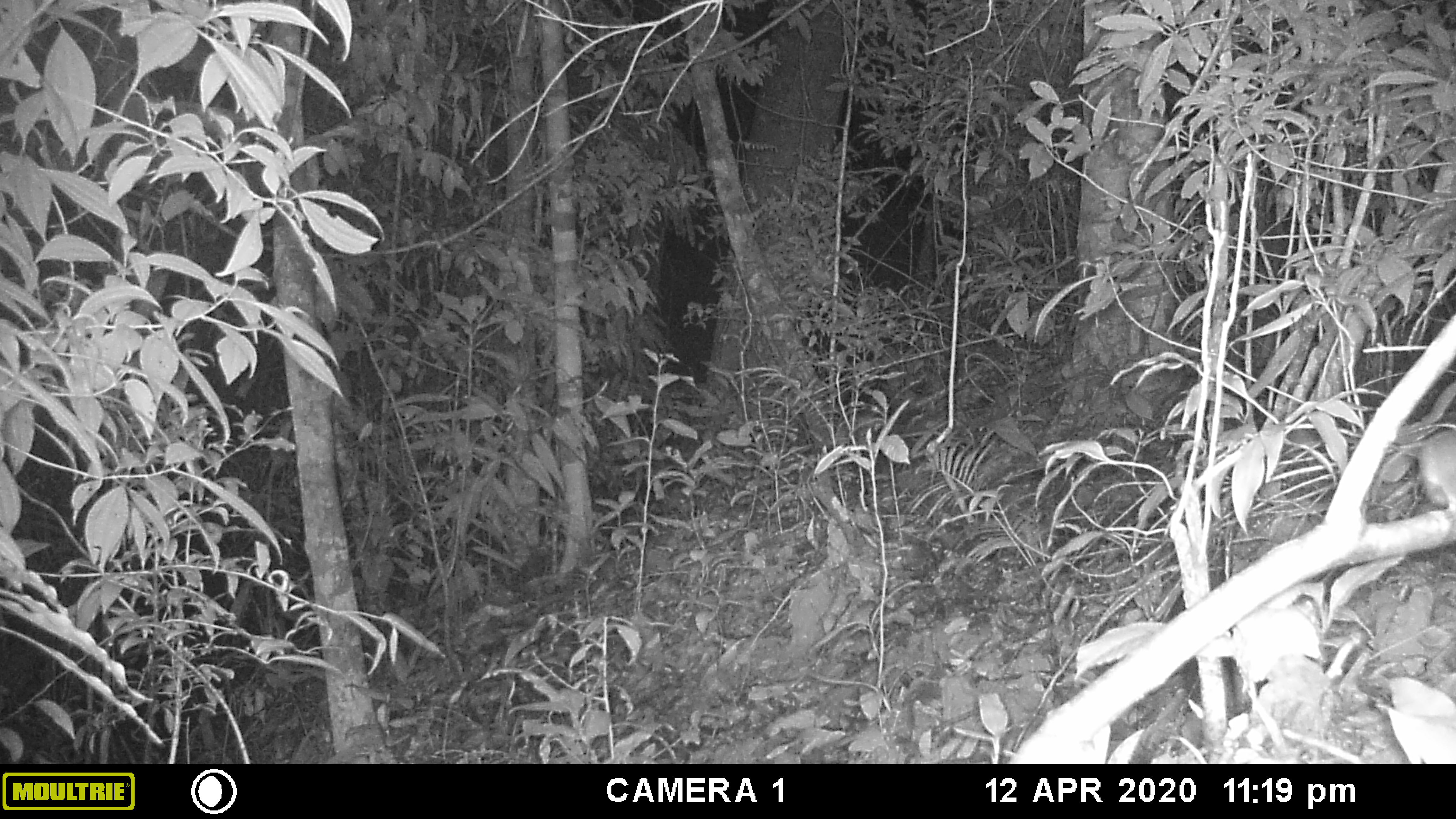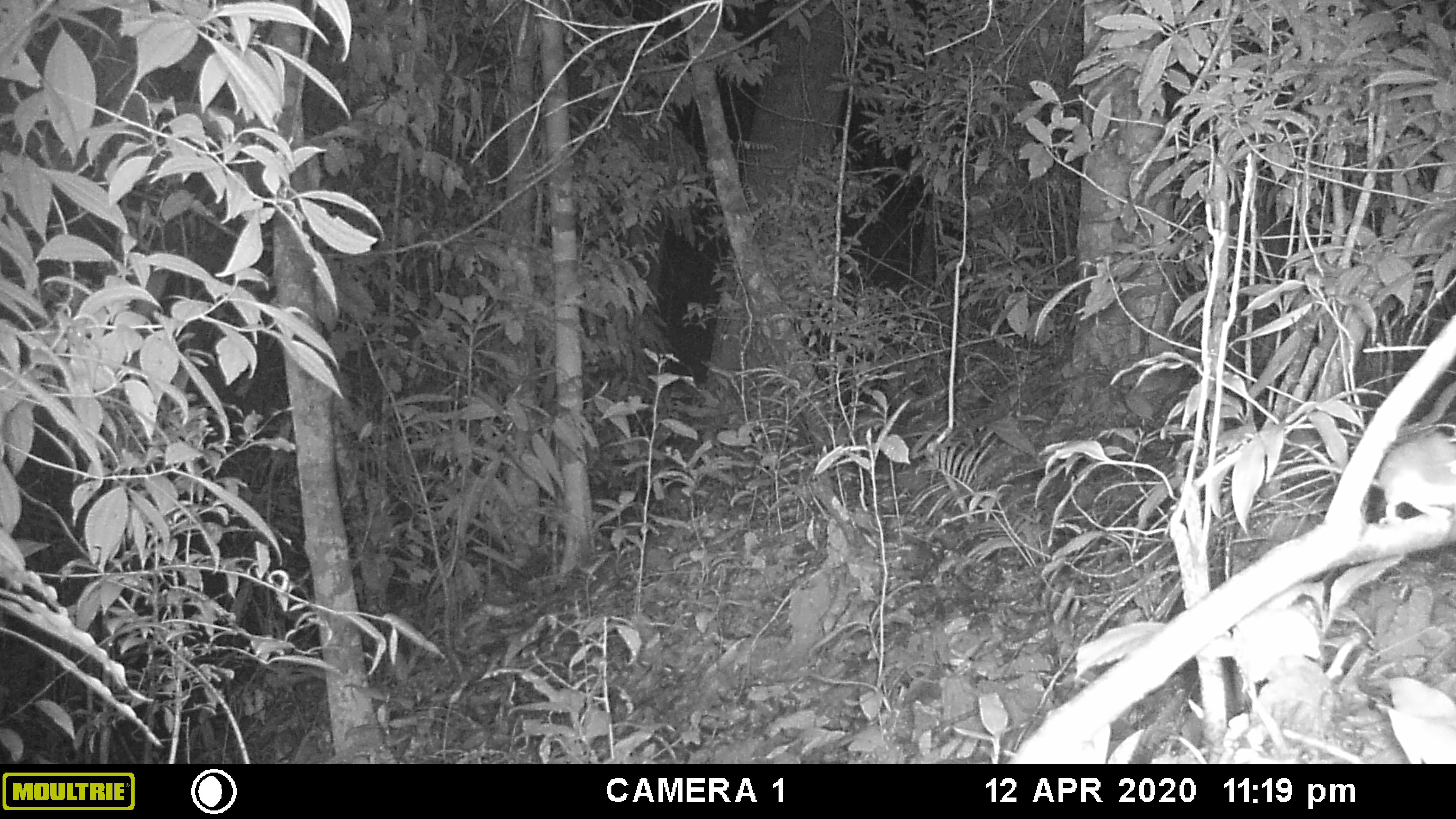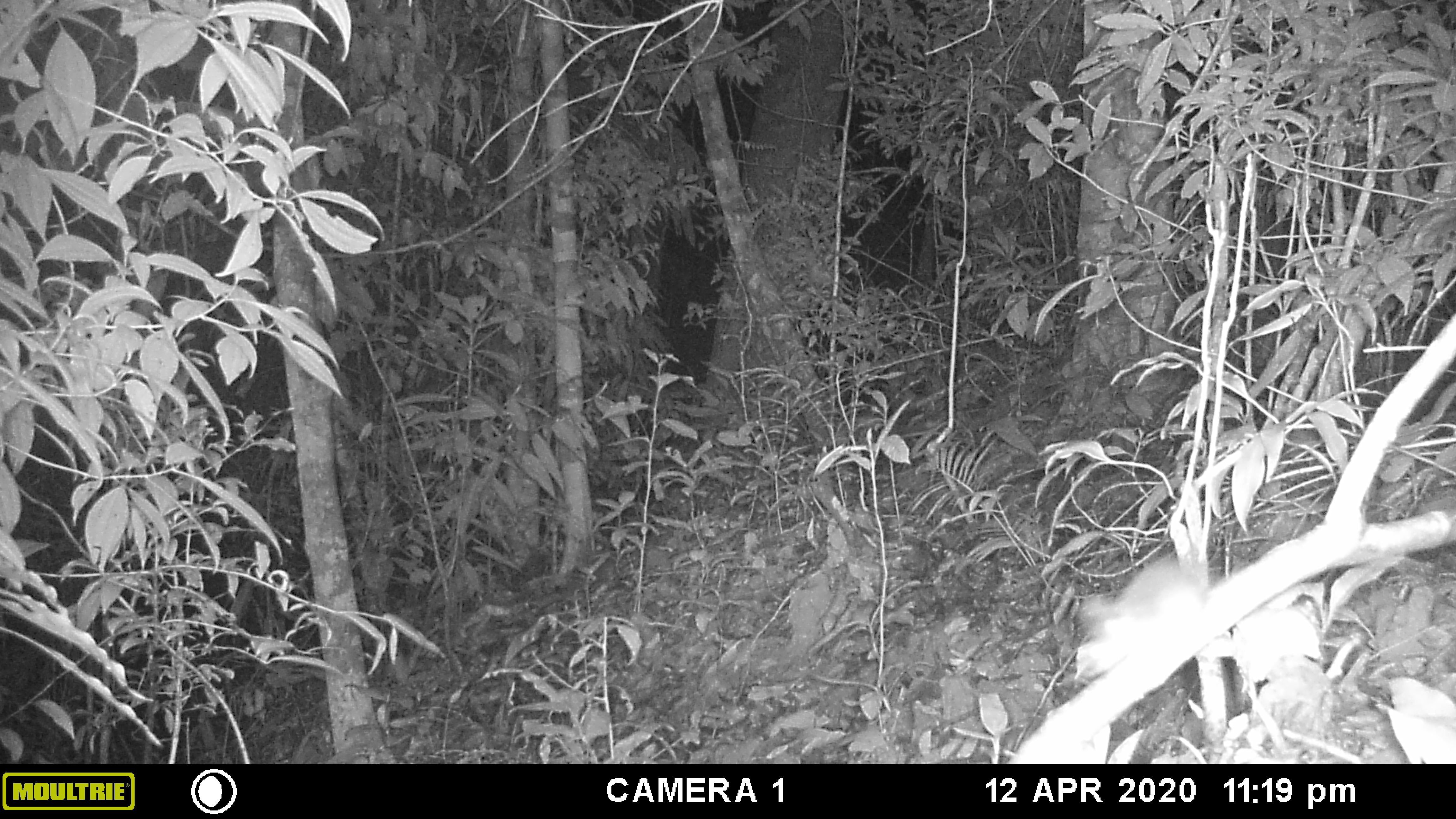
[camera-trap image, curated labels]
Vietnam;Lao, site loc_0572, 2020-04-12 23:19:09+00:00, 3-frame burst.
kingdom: Animalia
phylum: Chordata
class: Mammalia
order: Rodentia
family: Muridae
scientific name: Muridae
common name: old-world mice and rats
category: unidentified murid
Unidentified murid (old-world mice and rats) (Muridae). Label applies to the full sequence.